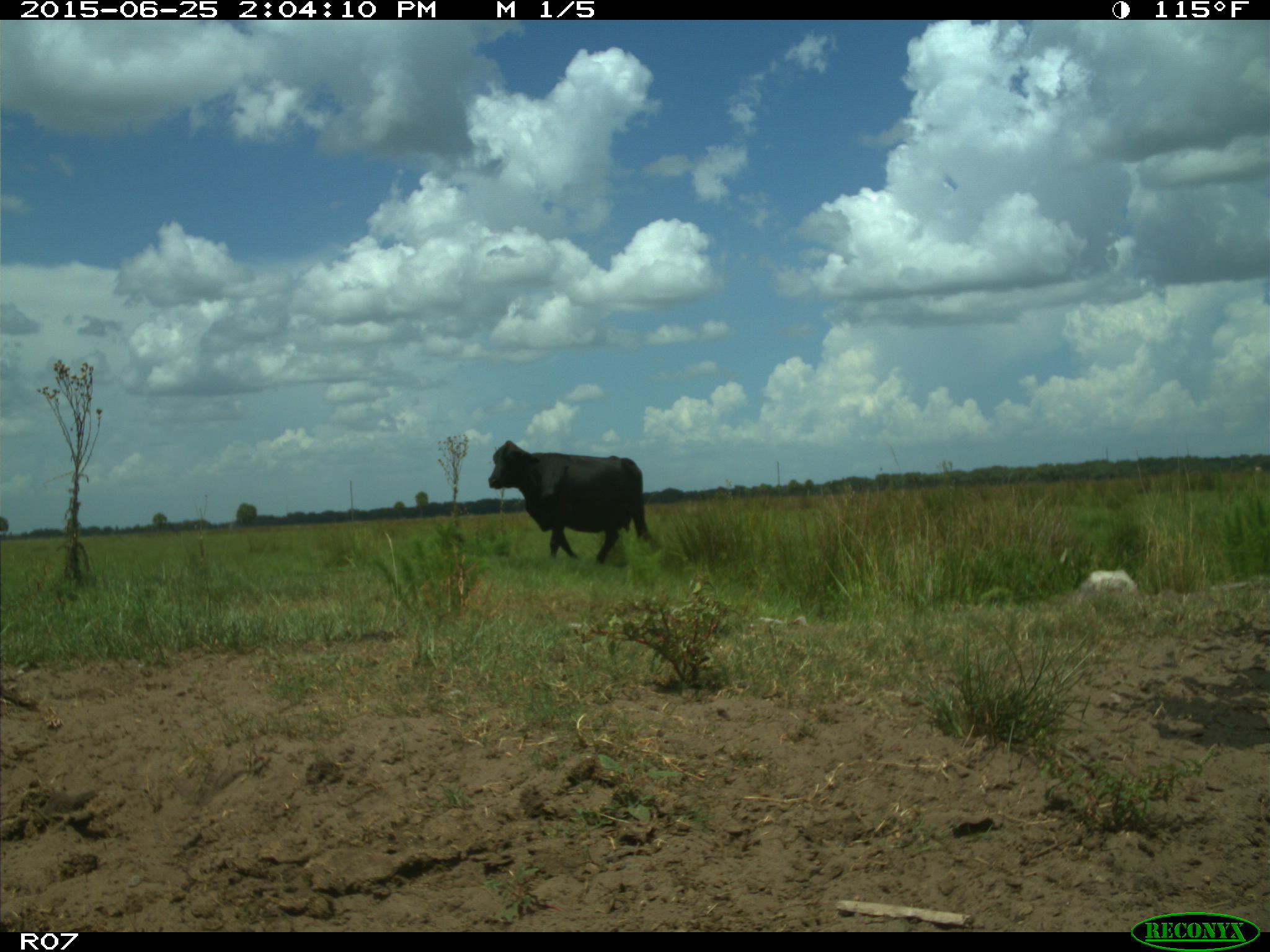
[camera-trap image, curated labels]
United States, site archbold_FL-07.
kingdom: Animalia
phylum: Chordata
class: Mammalia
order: Artiodactyla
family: Bovidae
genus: Bos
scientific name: Bos taurus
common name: domestic cow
Bos taurus (domestic cow).